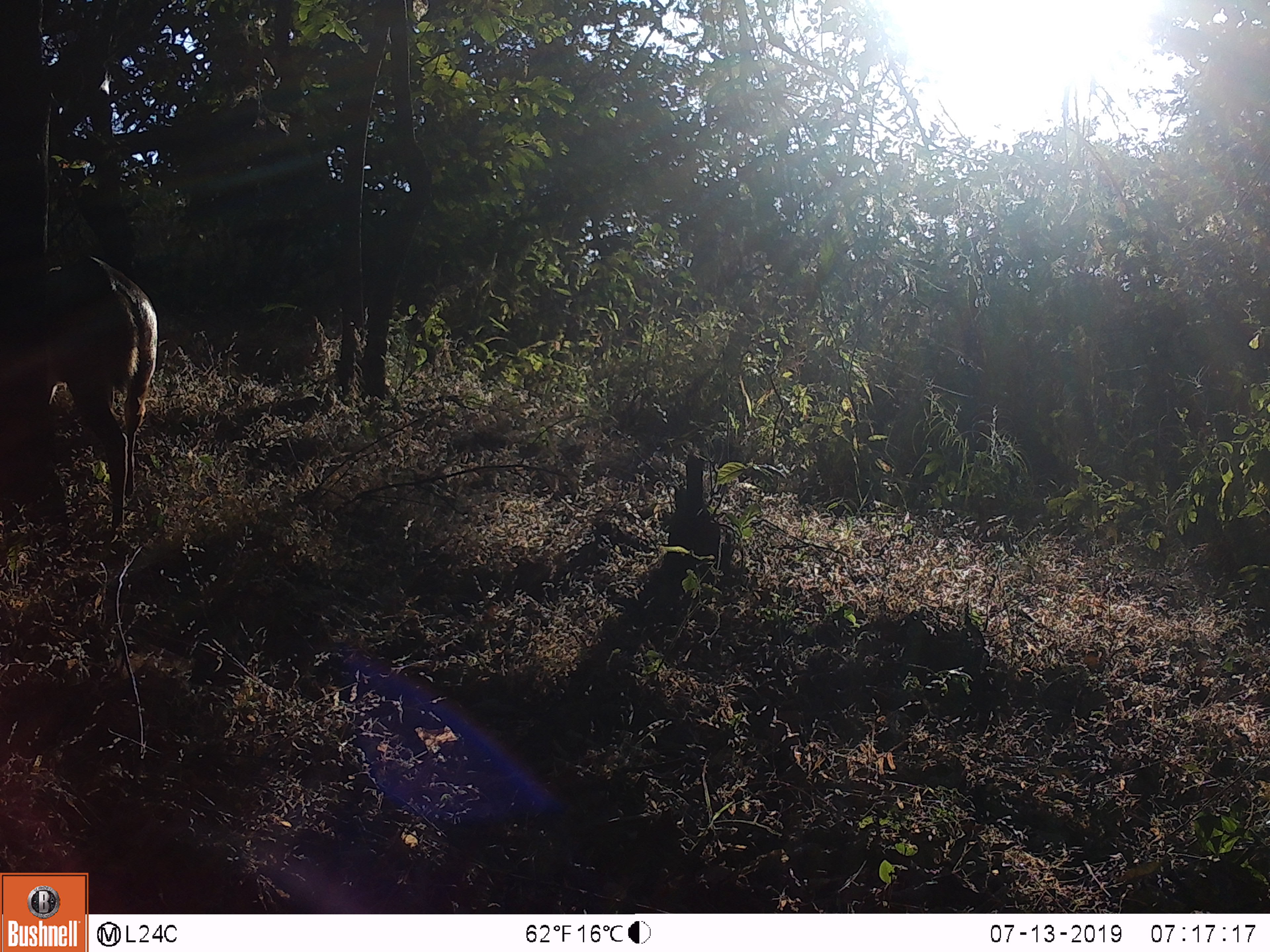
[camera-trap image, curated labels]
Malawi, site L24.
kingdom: Animalia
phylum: Chordata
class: Mammalia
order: Artiodactyla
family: Bovidae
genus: Tragelaphus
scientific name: Tragelaphus sylvaticus sylvaticus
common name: cape bushbuck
Cape bushbuck (Tragelaphus sylvaticus sylvaticus), count 1.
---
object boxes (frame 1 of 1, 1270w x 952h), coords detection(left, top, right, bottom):
cape bushbuck: detection(29, 250, 166, 532)